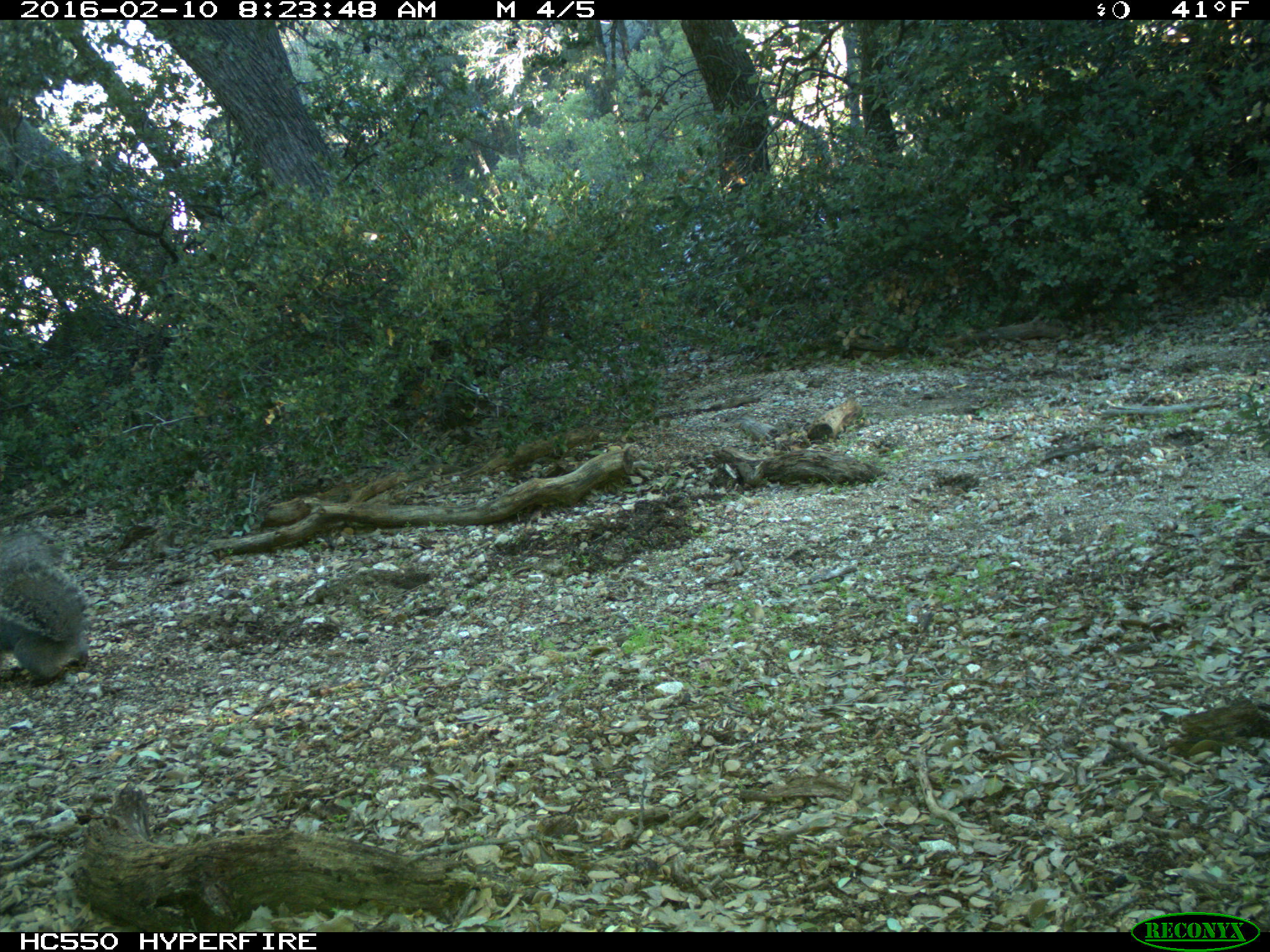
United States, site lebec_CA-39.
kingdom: Animalia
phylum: Chordata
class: Mammalia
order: Rodentia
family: Sciuridae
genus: Sciurus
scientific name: Sciurus carolinensis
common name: eastern gray squirrel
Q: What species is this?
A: Sciurus carolinensis (eastern gray squirrel).